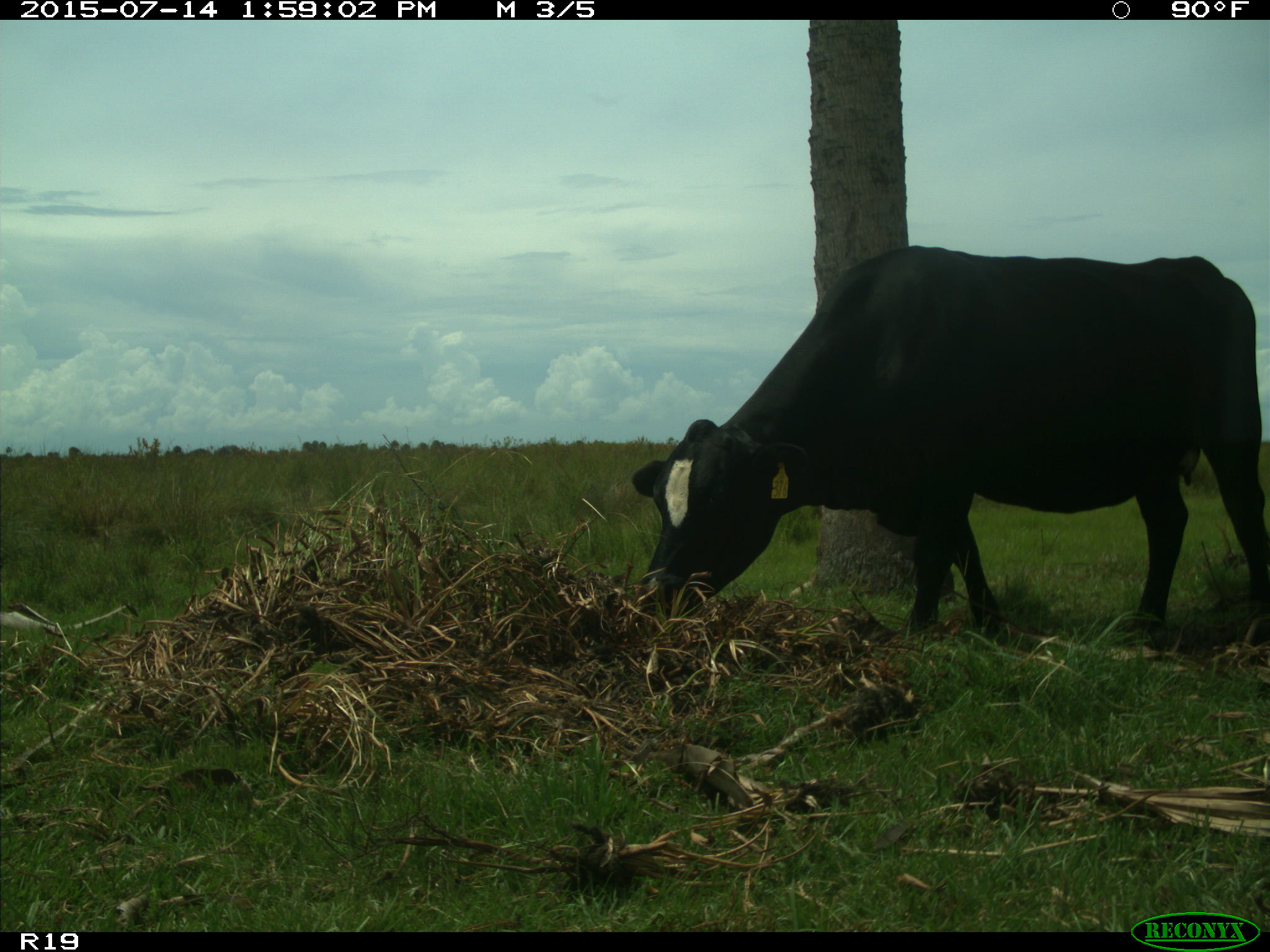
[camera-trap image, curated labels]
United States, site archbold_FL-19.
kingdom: Animalia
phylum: Chordata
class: Mammalia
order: Artiodactyla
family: Bovidae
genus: Bos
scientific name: Bos taurus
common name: domestic cow